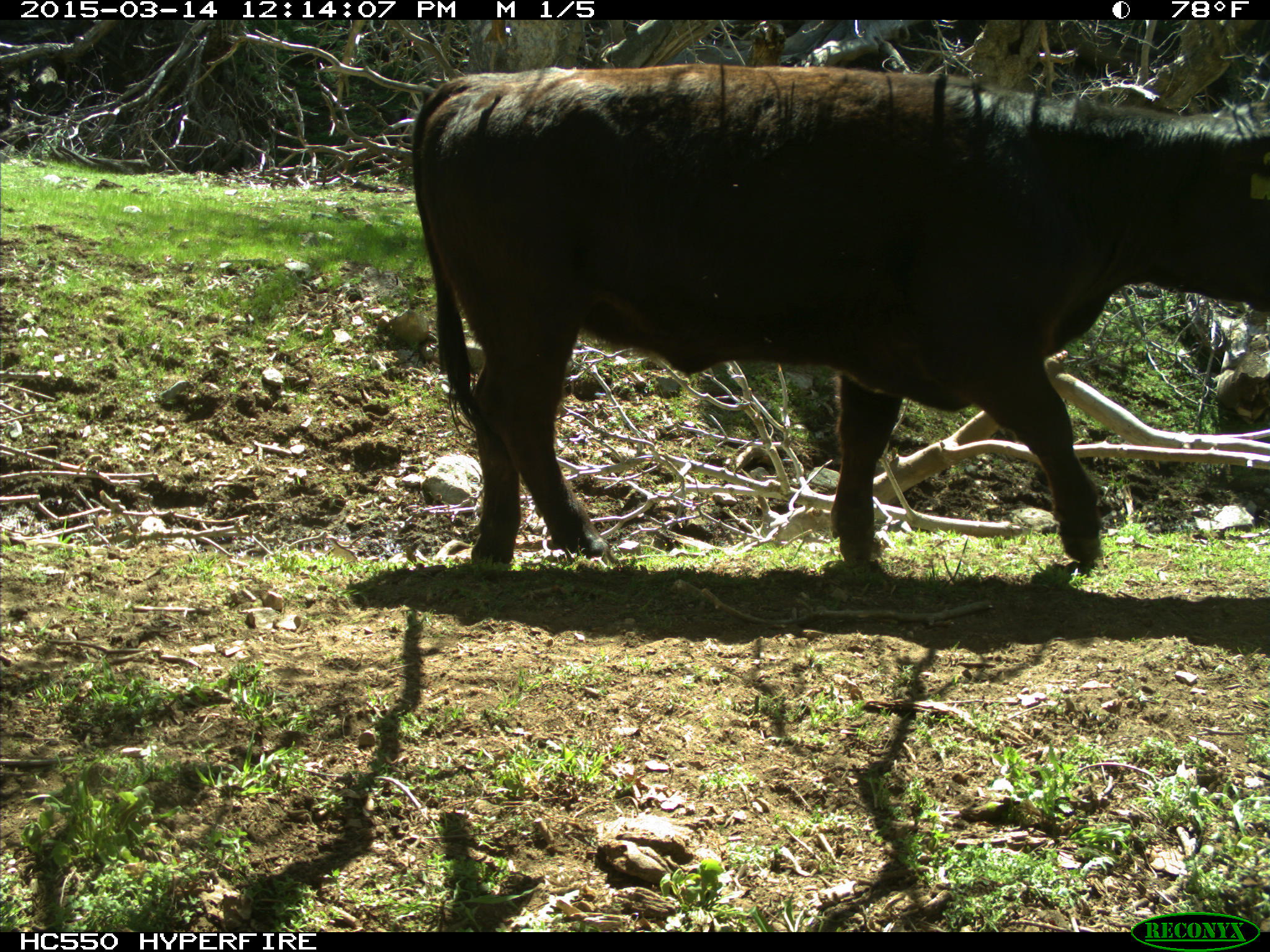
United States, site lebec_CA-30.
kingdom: Animalia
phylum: Chordata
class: Mammalia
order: Artiodactyla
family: Bovidae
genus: Bos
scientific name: Bos taurus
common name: domestic cow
Bos taurus (domestic cow).